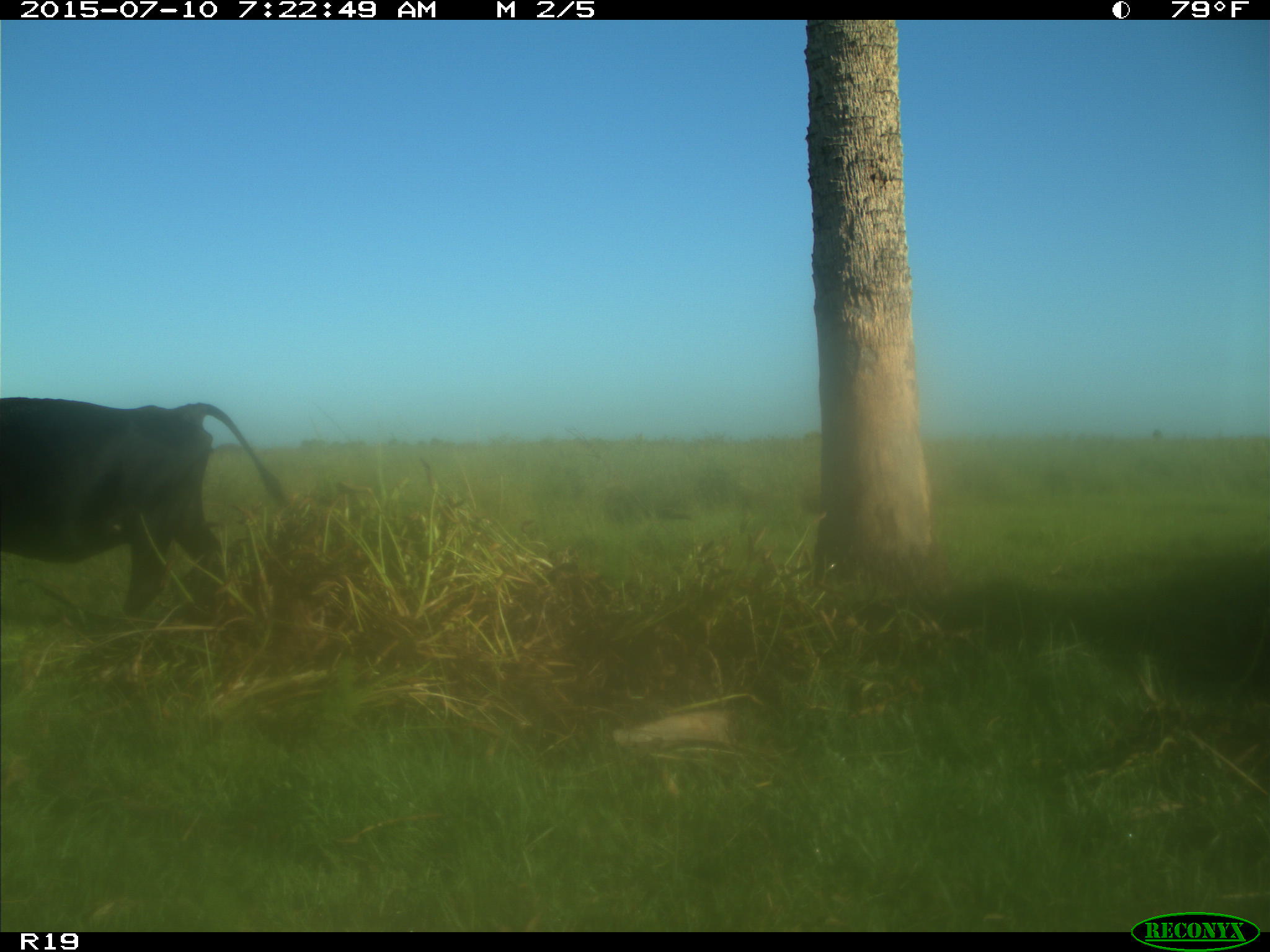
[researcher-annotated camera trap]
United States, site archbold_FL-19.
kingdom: Animalia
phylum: Chordata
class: Mammalia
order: Artiodactyla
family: Bovidae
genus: Bos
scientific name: Bos taurus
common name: domestic cow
Bos taurus (domestic cow).